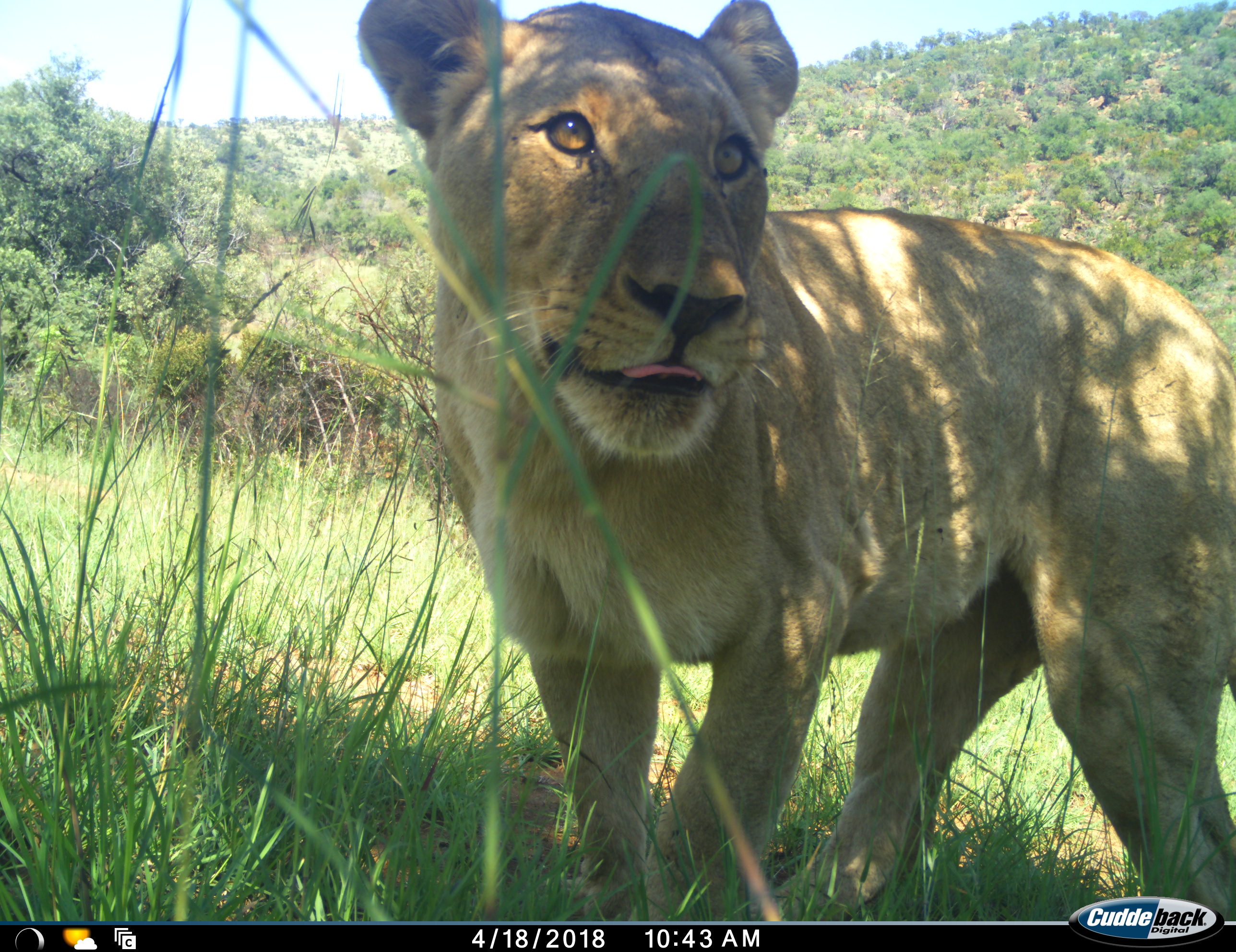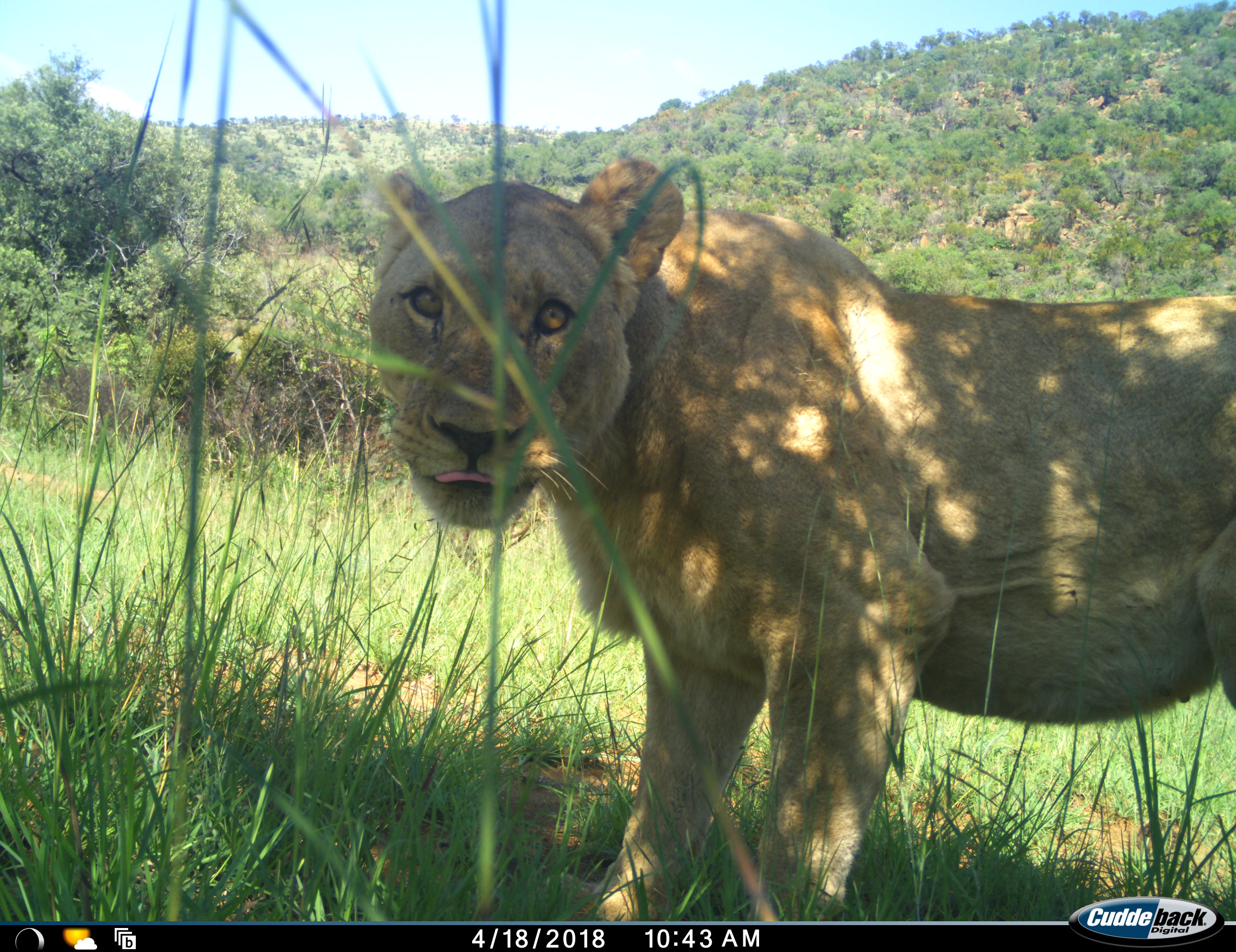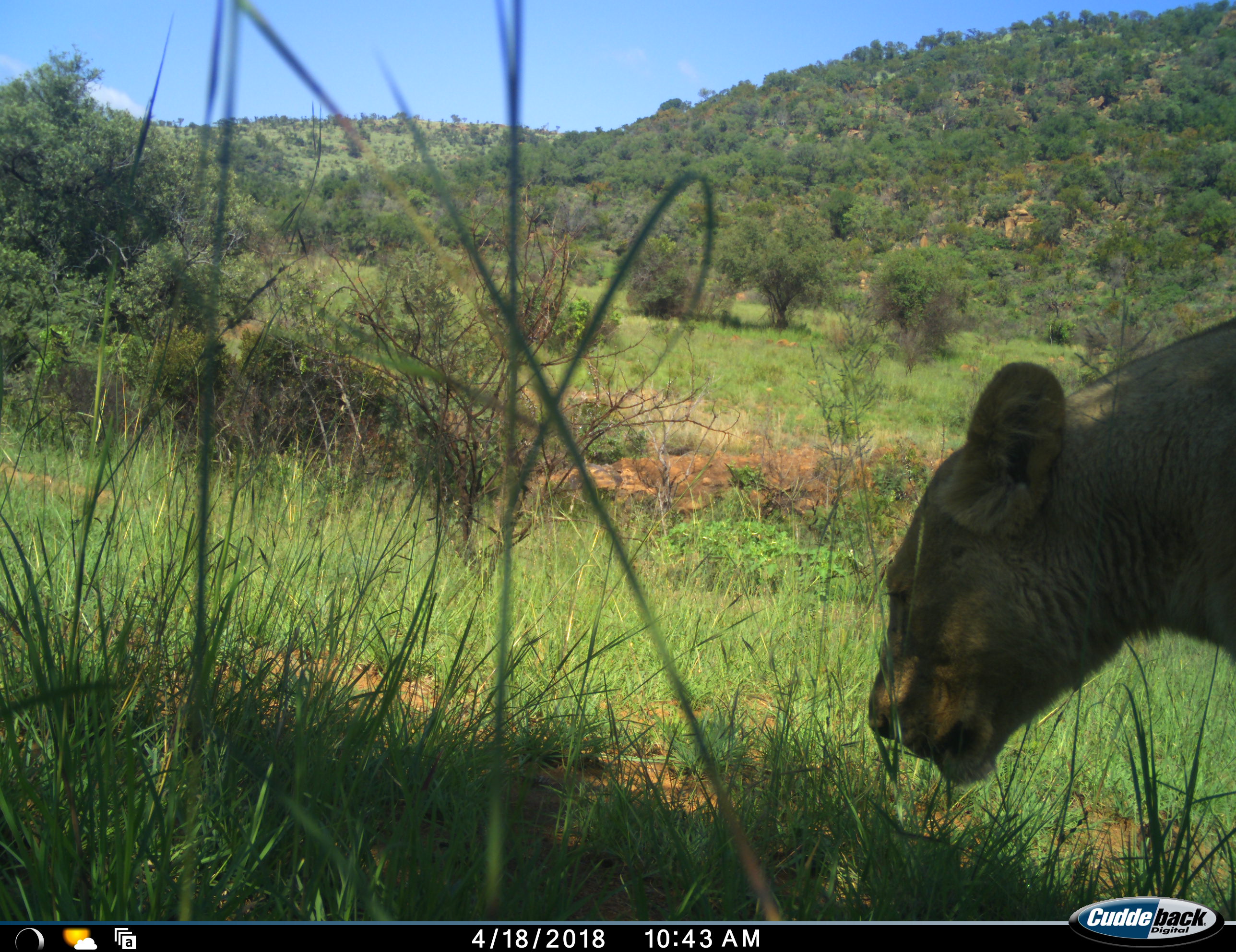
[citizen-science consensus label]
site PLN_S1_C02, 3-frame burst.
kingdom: Animalia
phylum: Chordata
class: Mammalia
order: Carnivora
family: Felidae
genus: Panthera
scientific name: Panthera leo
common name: lion female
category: lionfemale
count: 1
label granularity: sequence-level